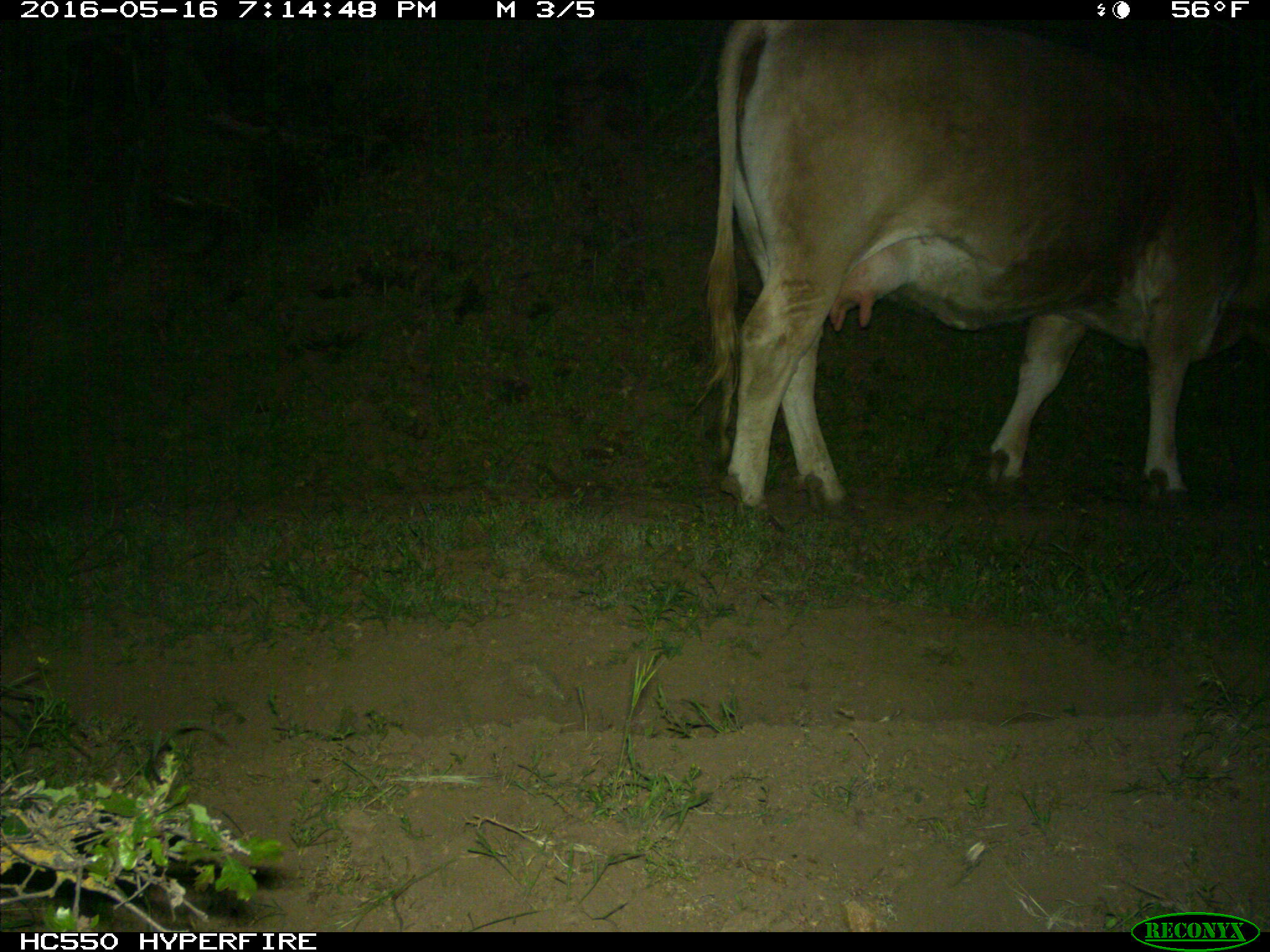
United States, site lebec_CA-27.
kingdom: Animalia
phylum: Chordata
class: Mammalia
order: Artiodactyla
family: Bovidae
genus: Bos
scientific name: Bos taurus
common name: domestic cow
Bos taurus (domestic cow).